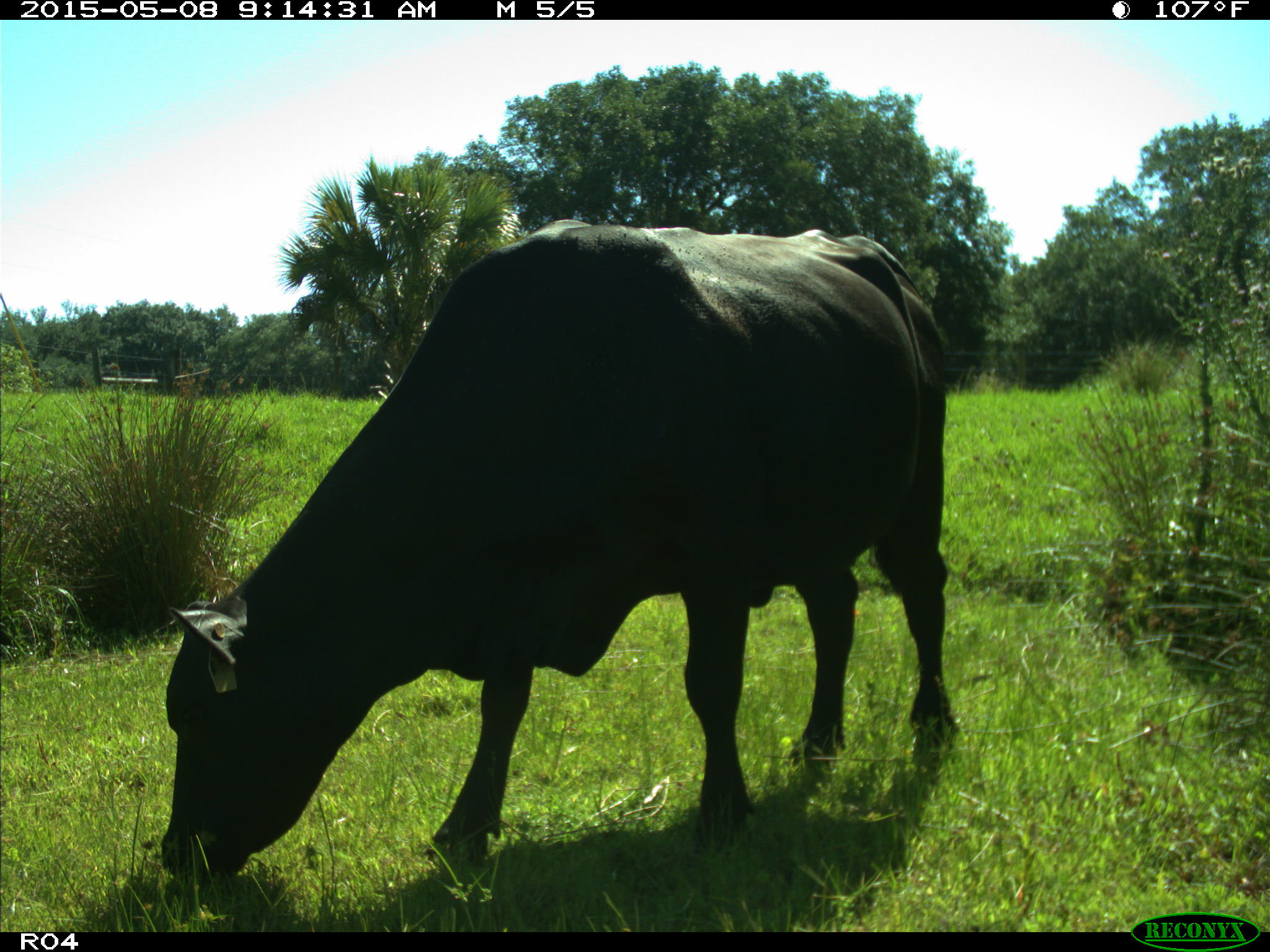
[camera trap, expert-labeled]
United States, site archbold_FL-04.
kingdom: Animalia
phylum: Chordata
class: Mammalia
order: Artiodactyla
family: Bovidae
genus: Bos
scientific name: Bos taurus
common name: domestic cow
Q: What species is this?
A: Bos taurus (domestic cow).